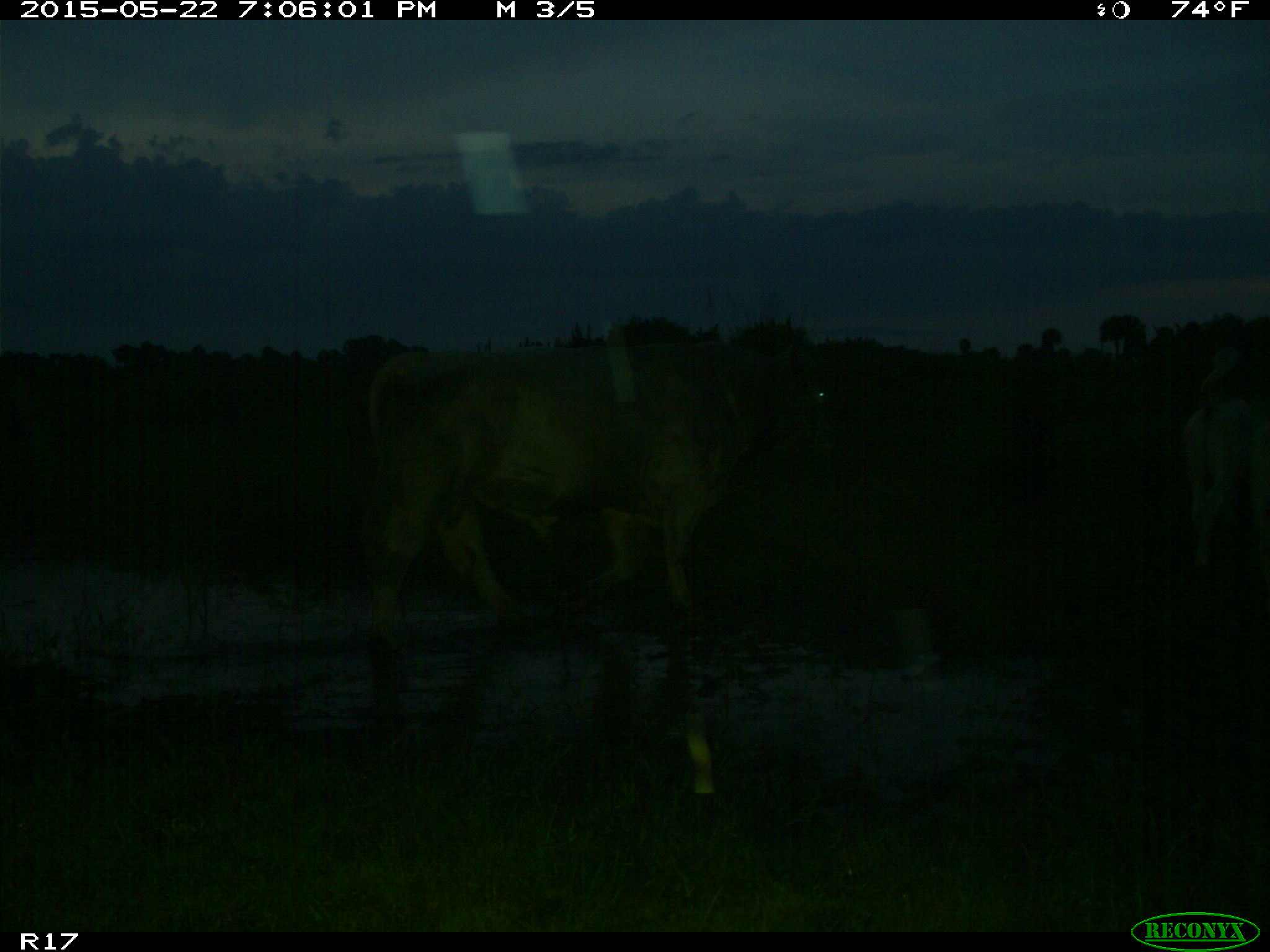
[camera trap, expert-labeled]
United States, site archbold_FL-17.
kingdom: Animalia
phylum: Chordata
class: Mammalia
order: Artiodactyla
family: Bovidae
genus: Bos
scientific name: Bos taurus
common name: domestic cow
Bos taurus (domestic cow).